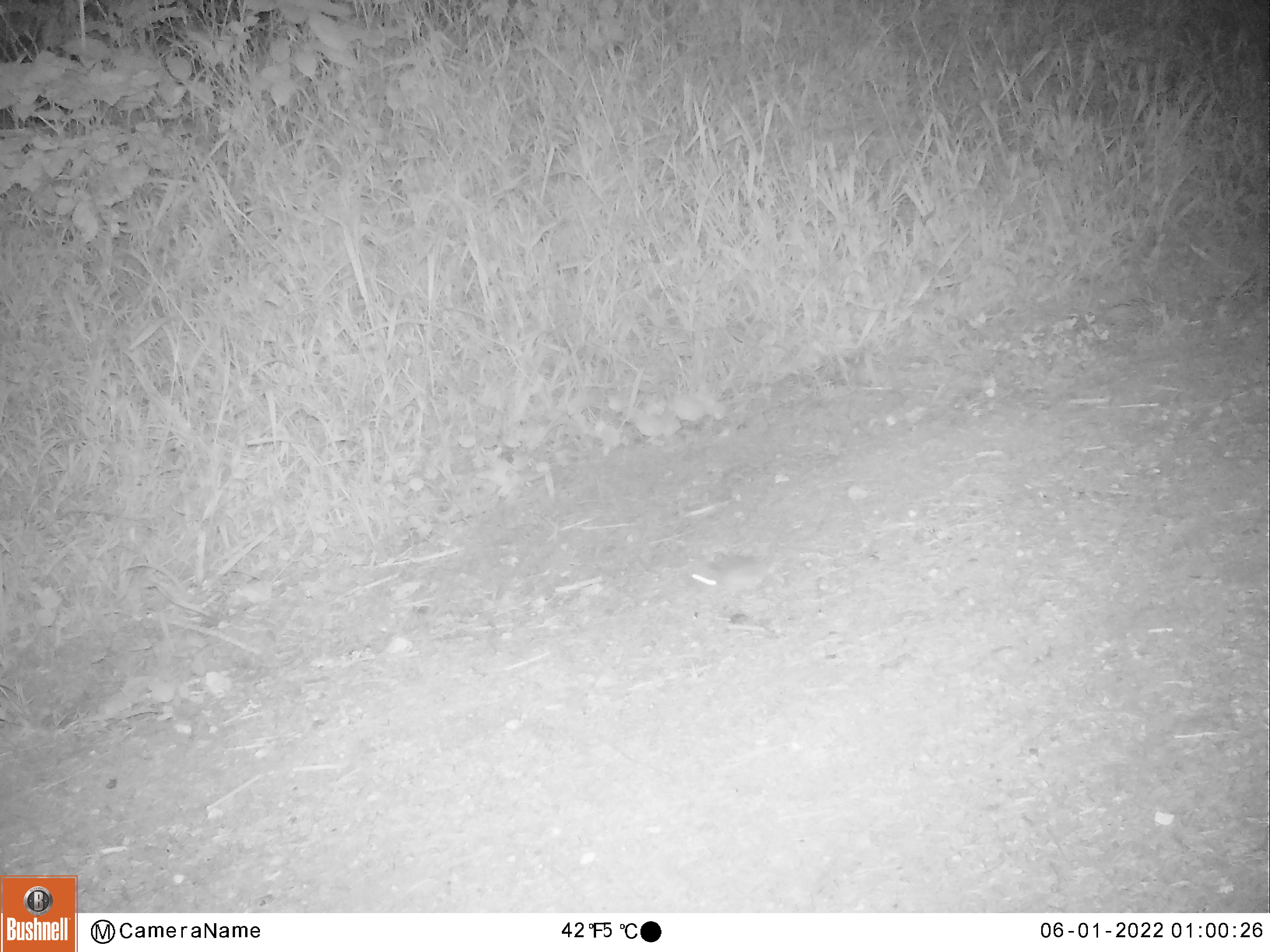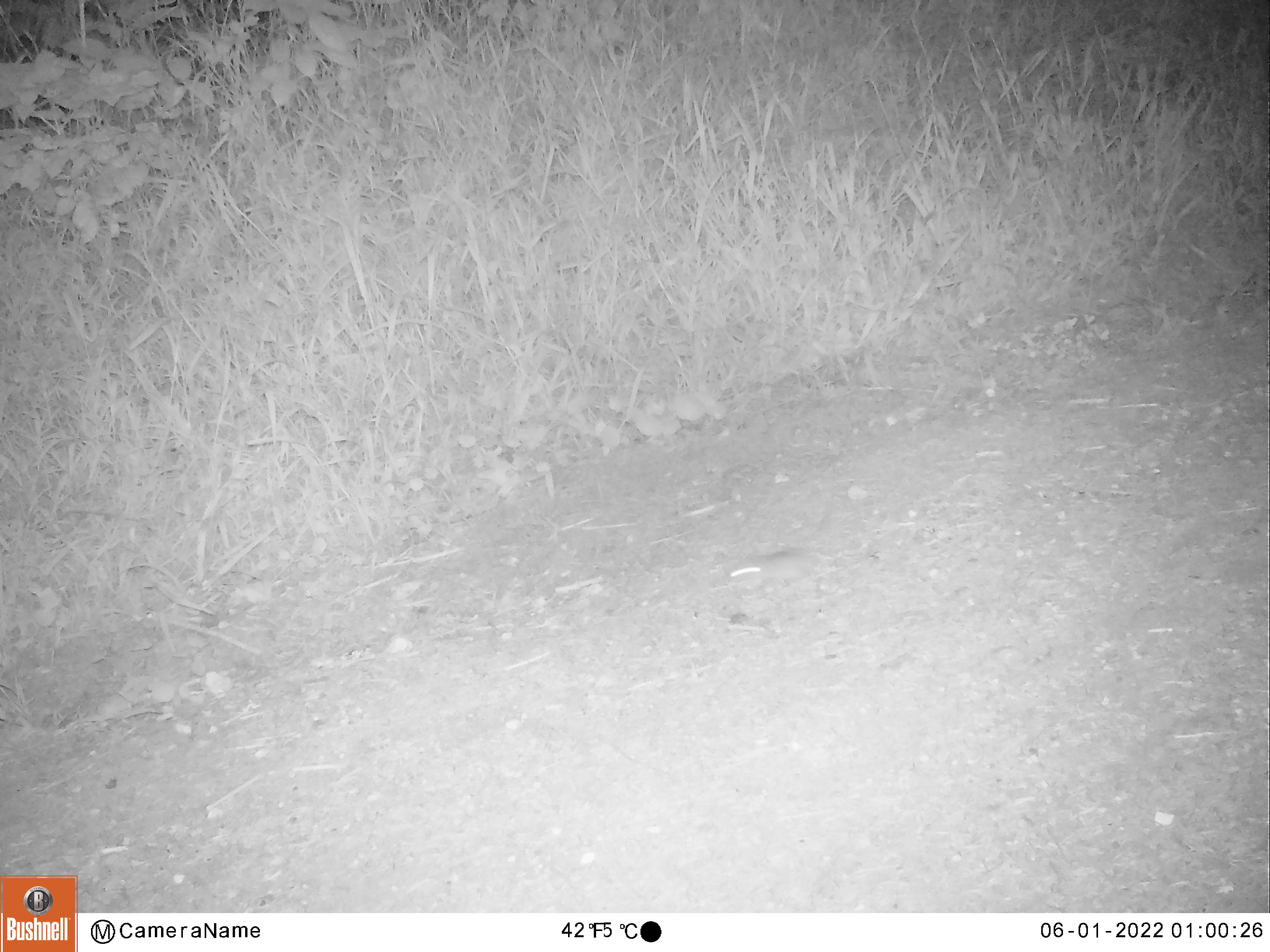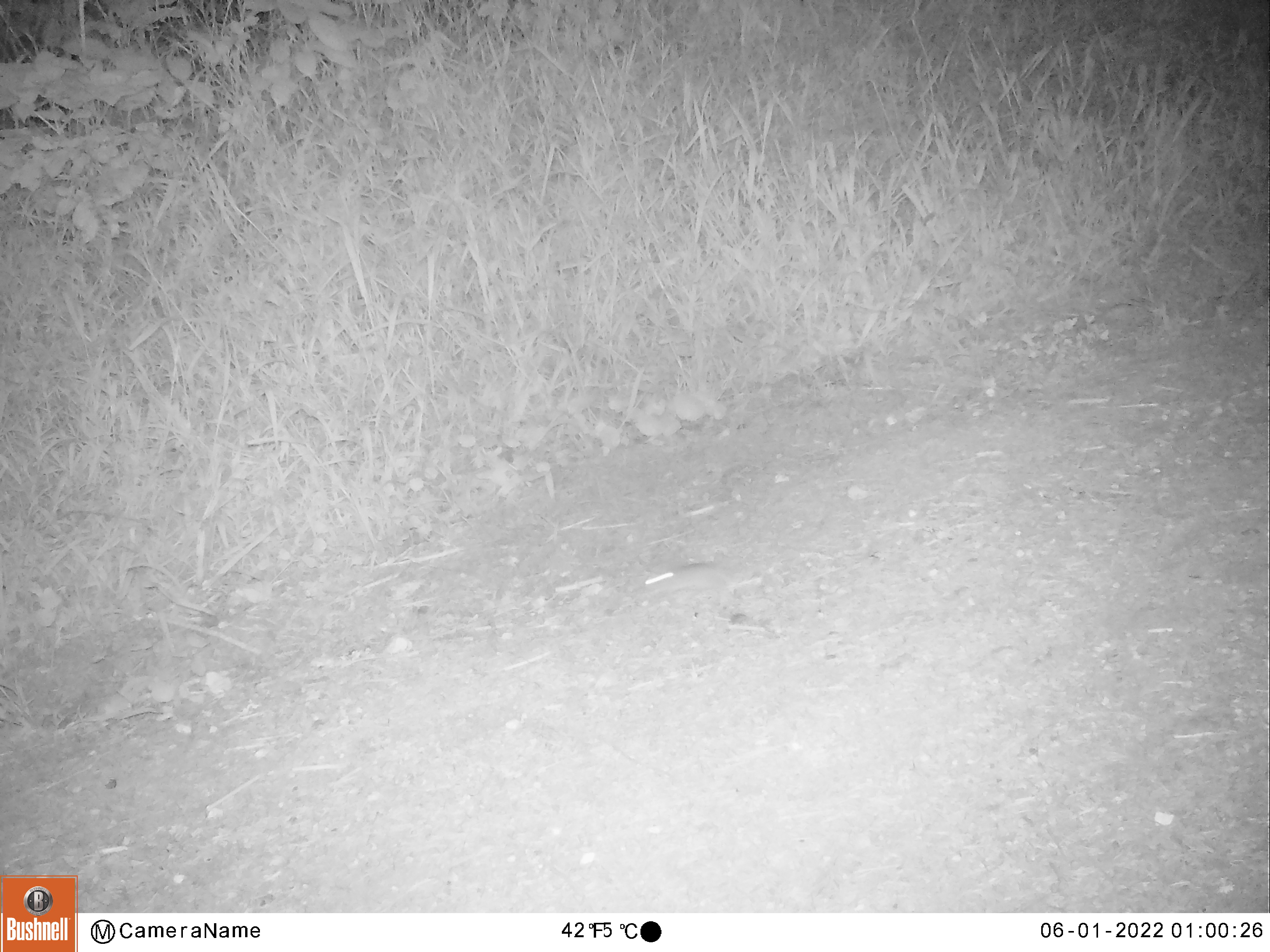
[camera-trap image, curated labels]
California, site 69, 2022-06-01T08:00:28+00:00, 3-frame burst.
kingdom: Animalia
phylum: Chordata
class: Mammalia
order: Rodentia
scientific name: Rodentia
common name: mouse or rat